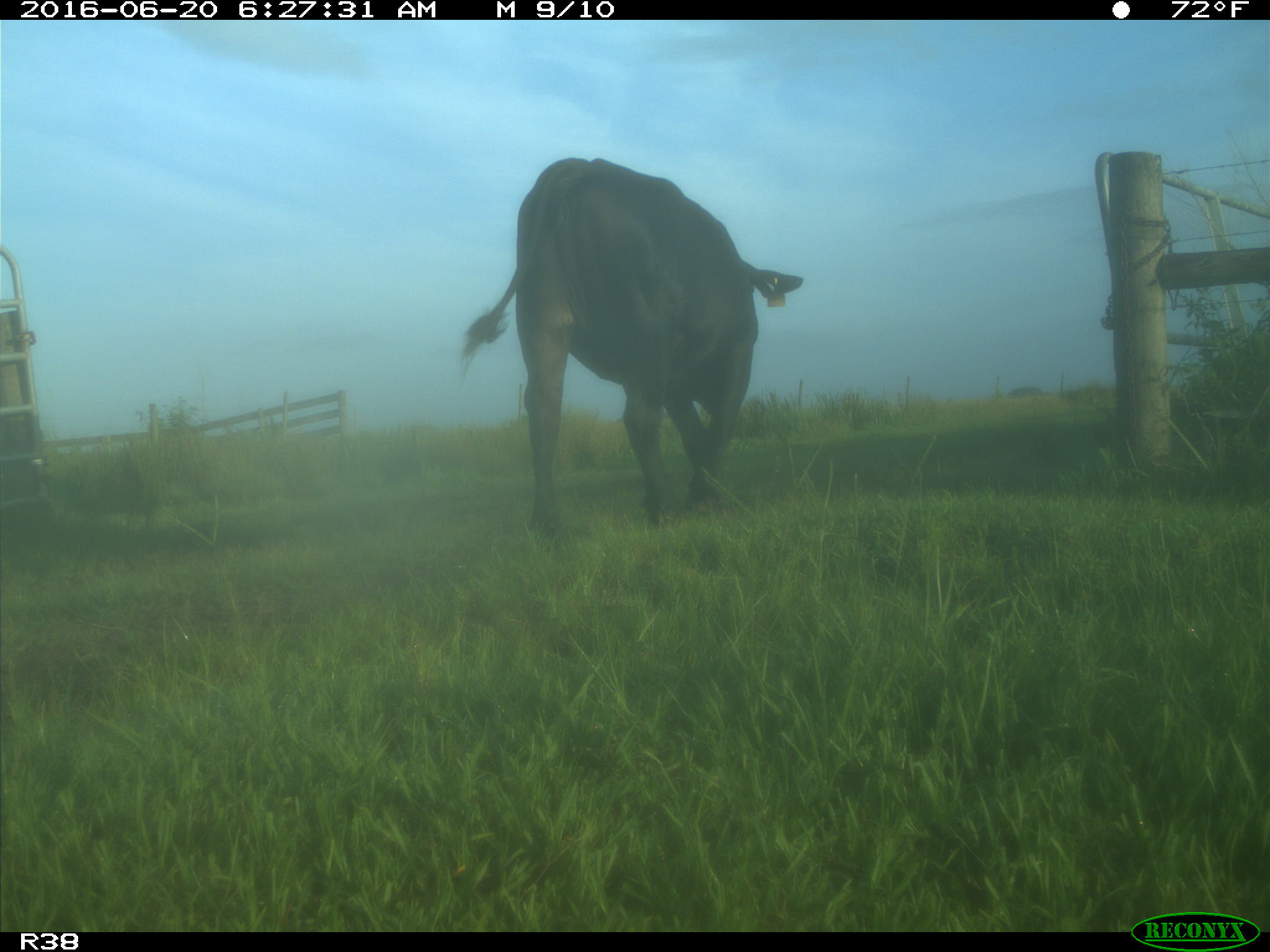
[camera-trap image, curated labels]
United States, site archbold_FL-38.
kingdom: Animalia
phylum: Chordata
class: Mammalia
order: Artiodactyla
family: Bovidae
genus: Bos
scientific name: Bos taurus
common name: domestic cow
Bos taurus (domestic cow).